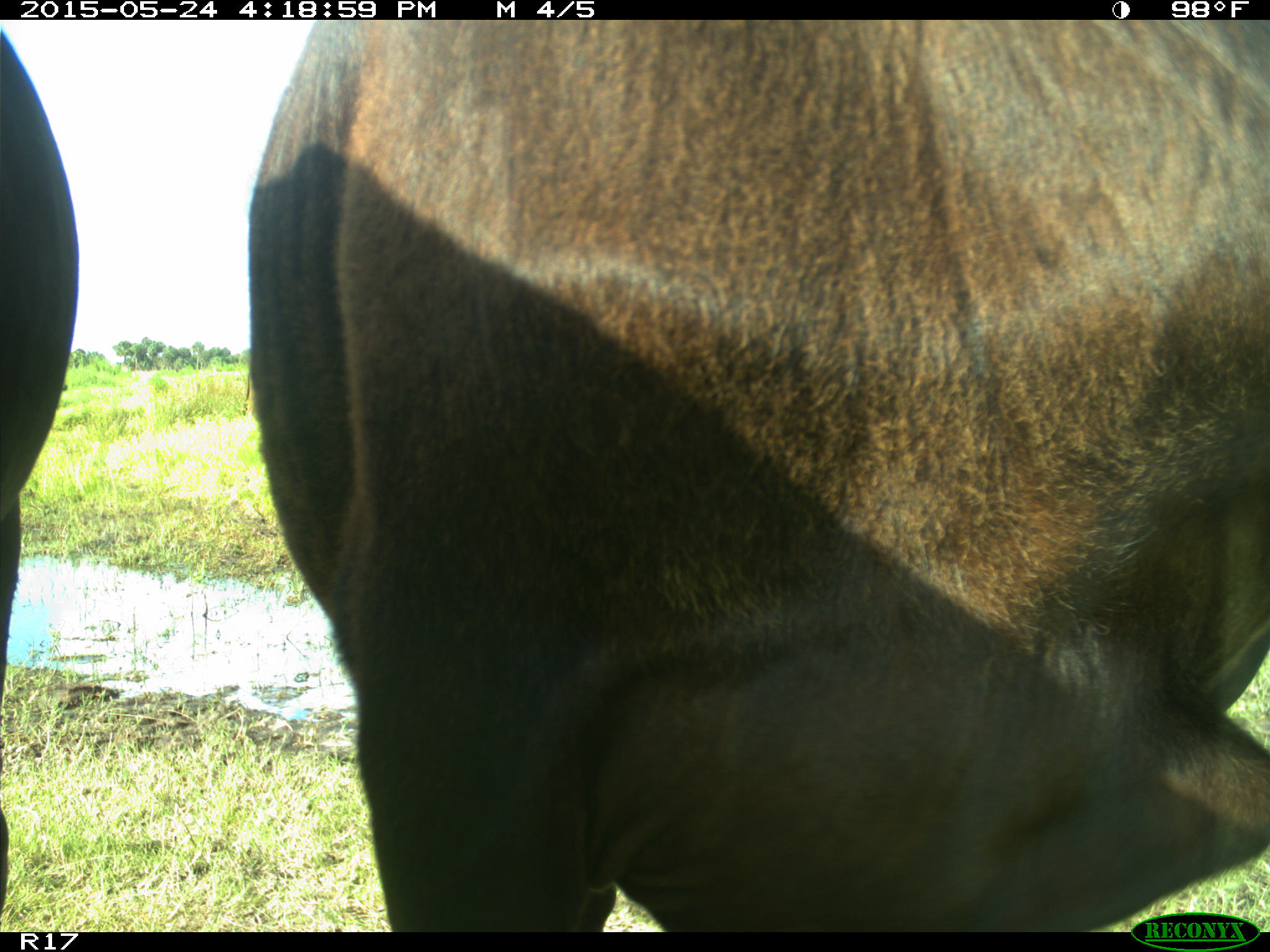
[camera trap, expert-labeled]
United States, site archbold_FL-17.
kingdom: Animalia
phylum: Chordata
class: Mammalia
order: Artiodactyla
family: Bovidae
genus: Bos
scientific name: Bos taurus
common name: domestic cow